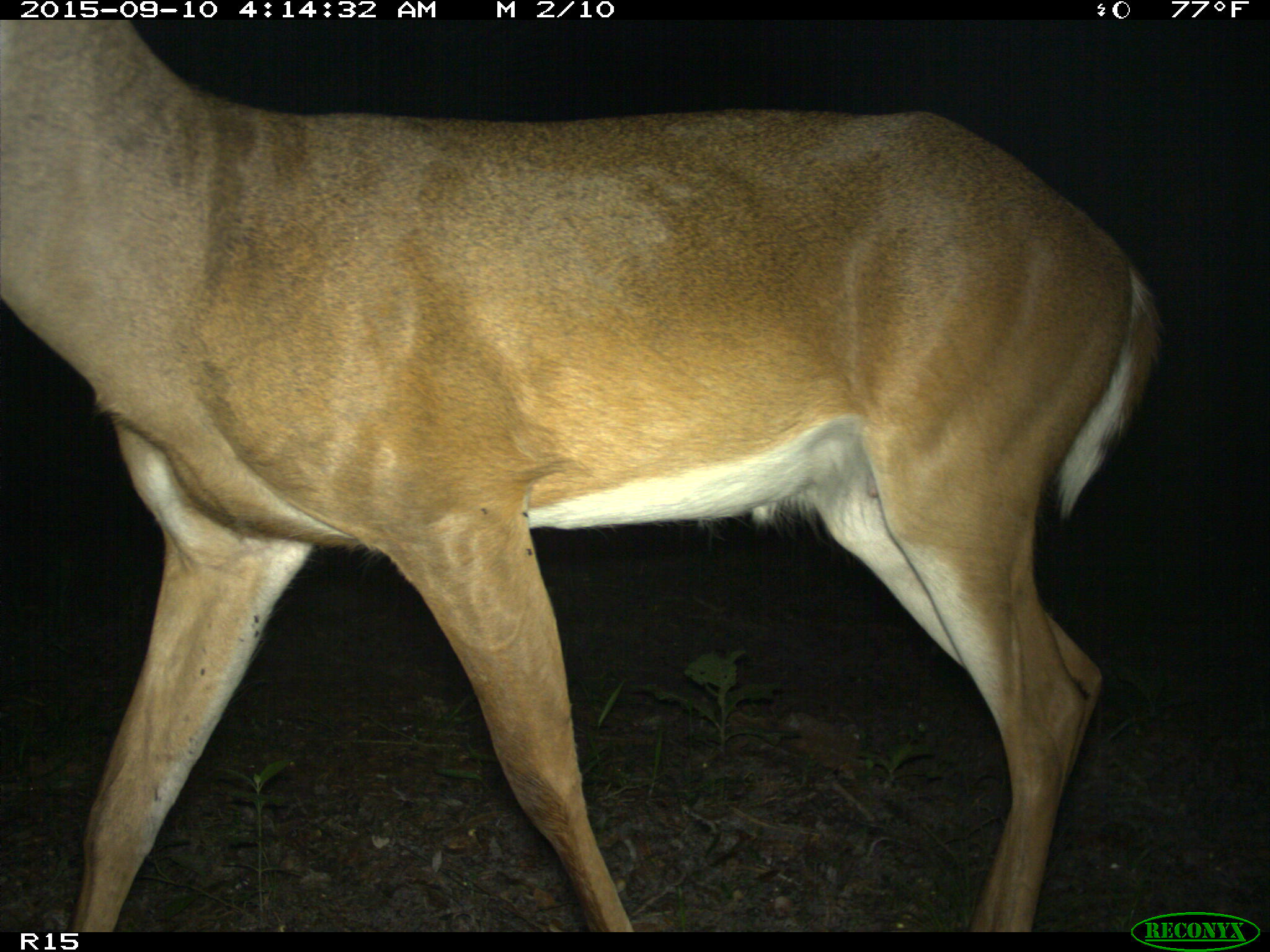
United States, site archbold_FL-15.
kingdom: Animalia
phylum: Chordata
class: Mammalia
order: Artiodactyla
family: Cervidae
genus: Odocoileus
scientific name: Odocoileus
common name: deer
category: unidentified deer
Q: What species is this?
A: Unidentified deer (deer) (Odocoileus).